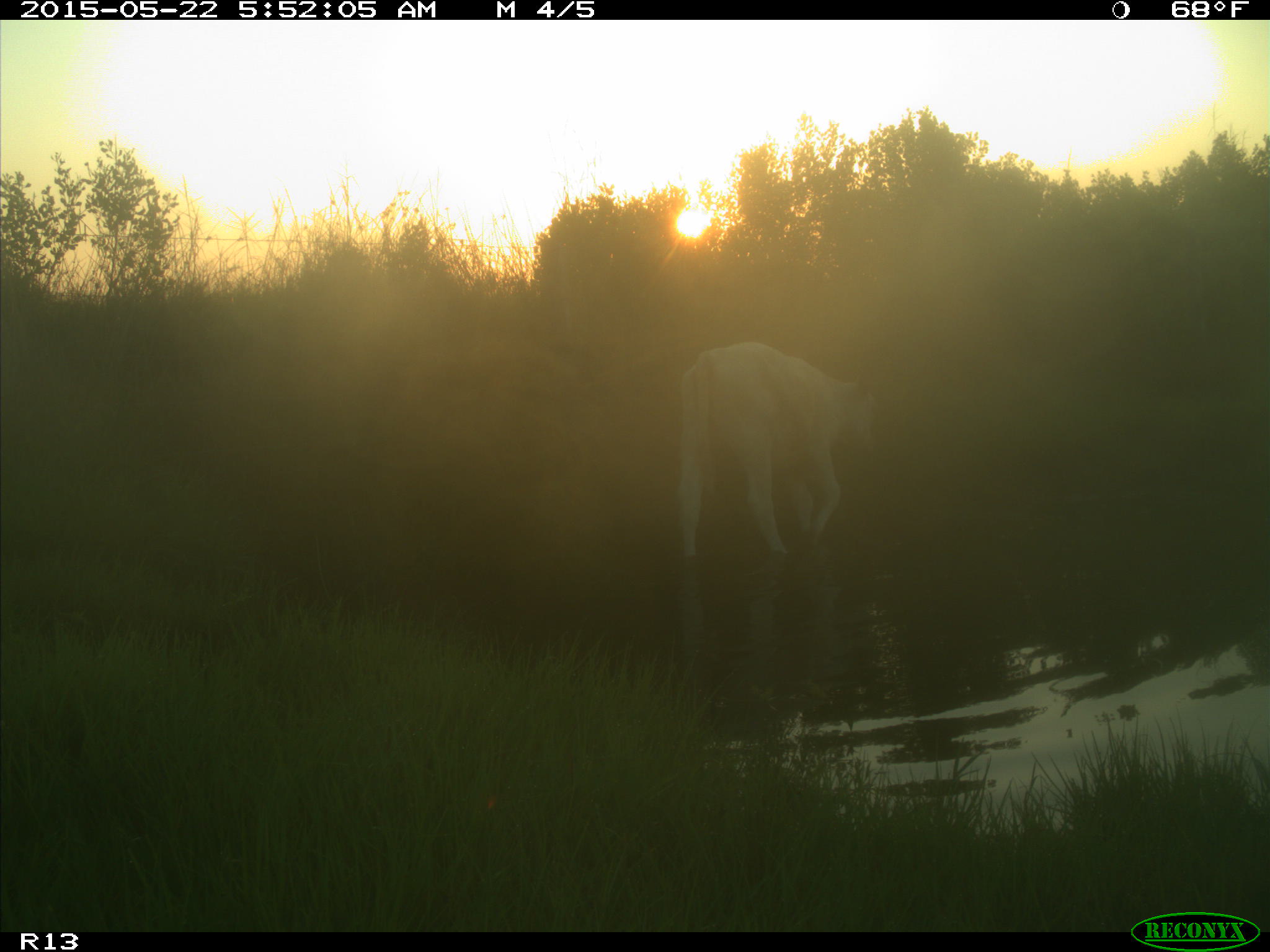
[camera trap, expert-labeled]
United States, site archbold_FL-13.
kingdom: Animalia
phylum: Chordata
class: Mammalia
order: Artiodactyla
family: Bovidae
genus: Bos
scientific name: Bos taurus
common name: domestic cow